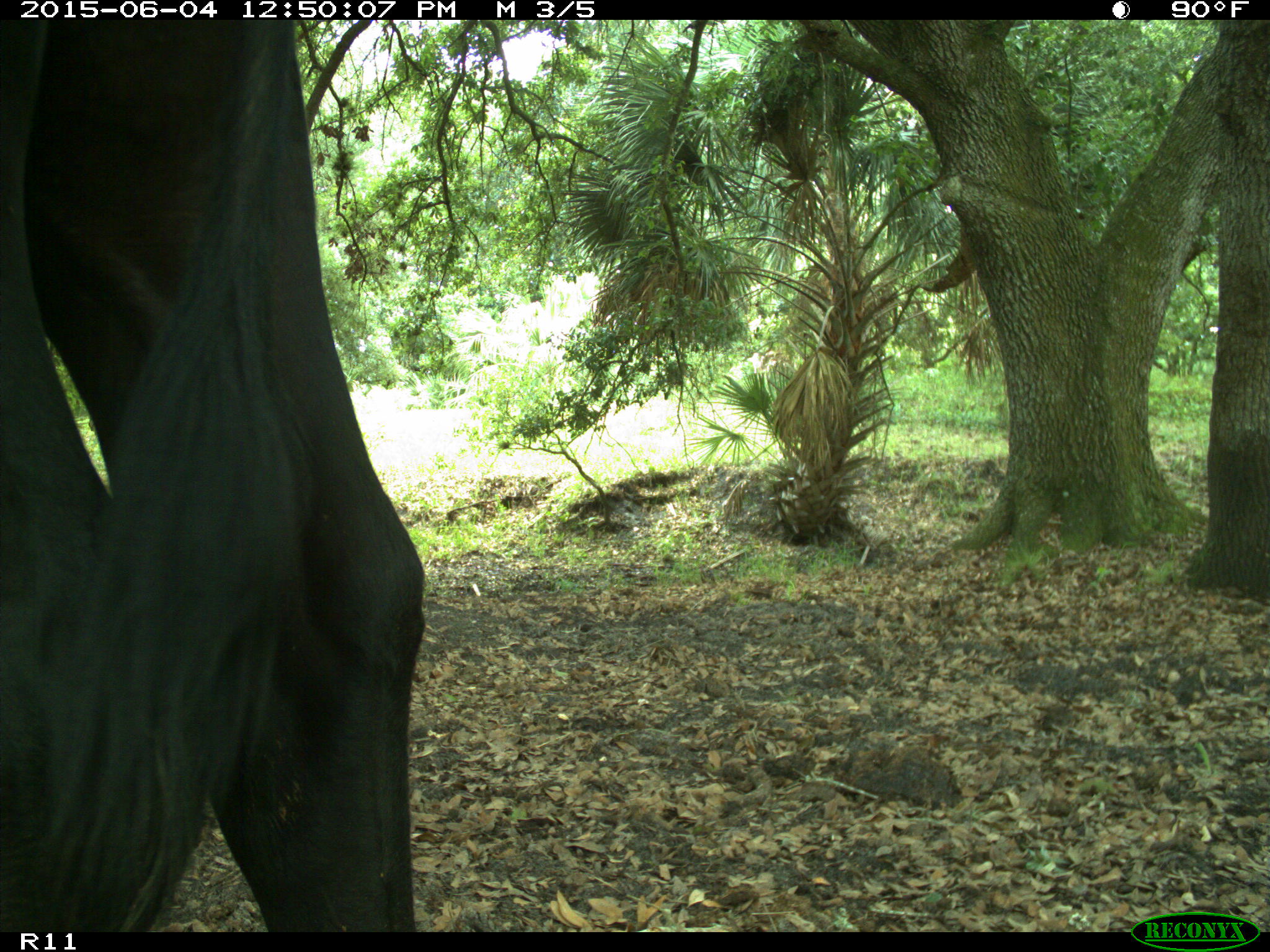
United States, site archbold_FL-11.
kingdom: Animalia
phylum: Chordata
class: Mammalia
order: Artiodactyla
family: Bovidae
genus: Bos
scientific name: Bos taurus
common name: domestic cow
Bos taurus (domestic cow).